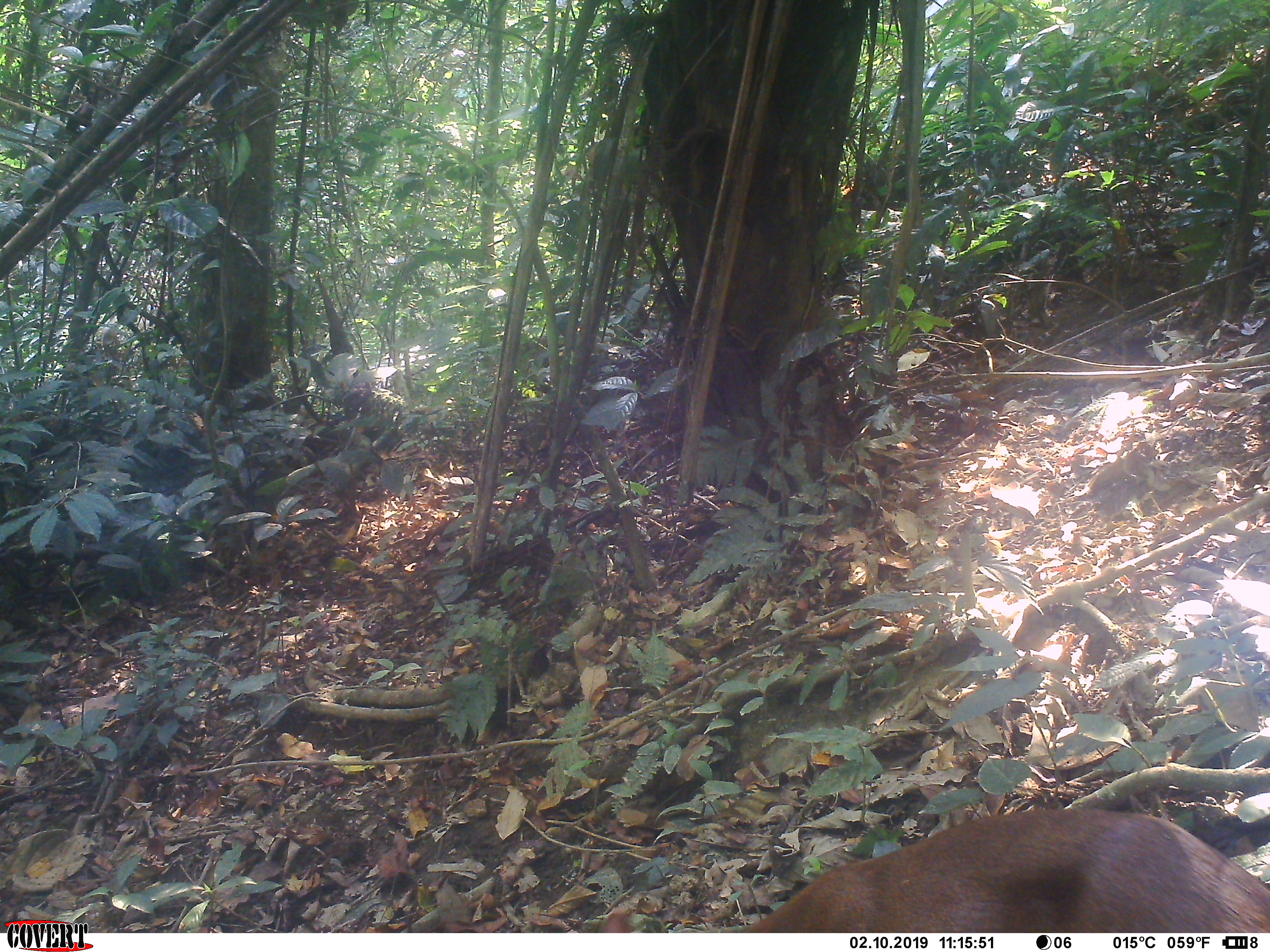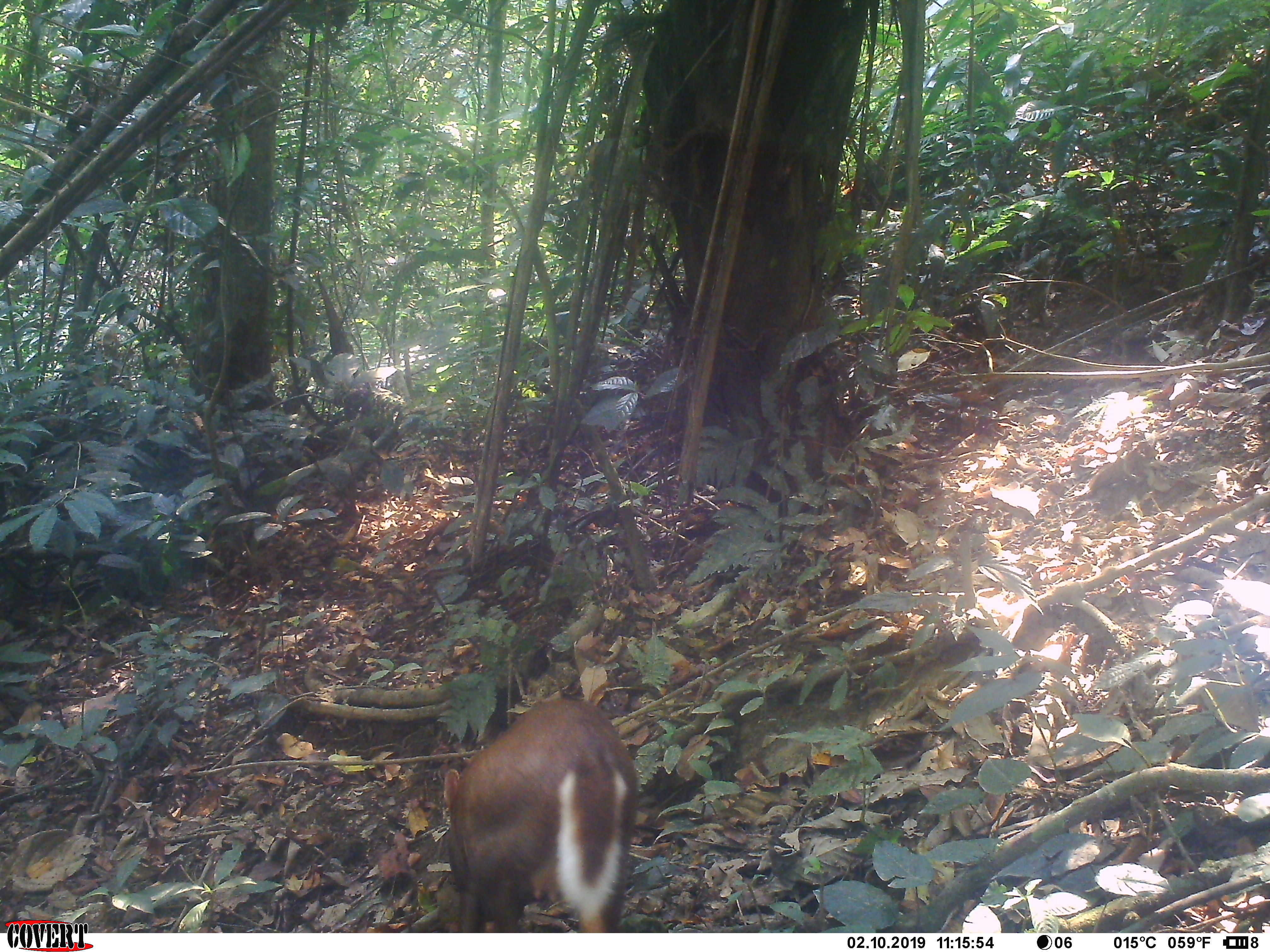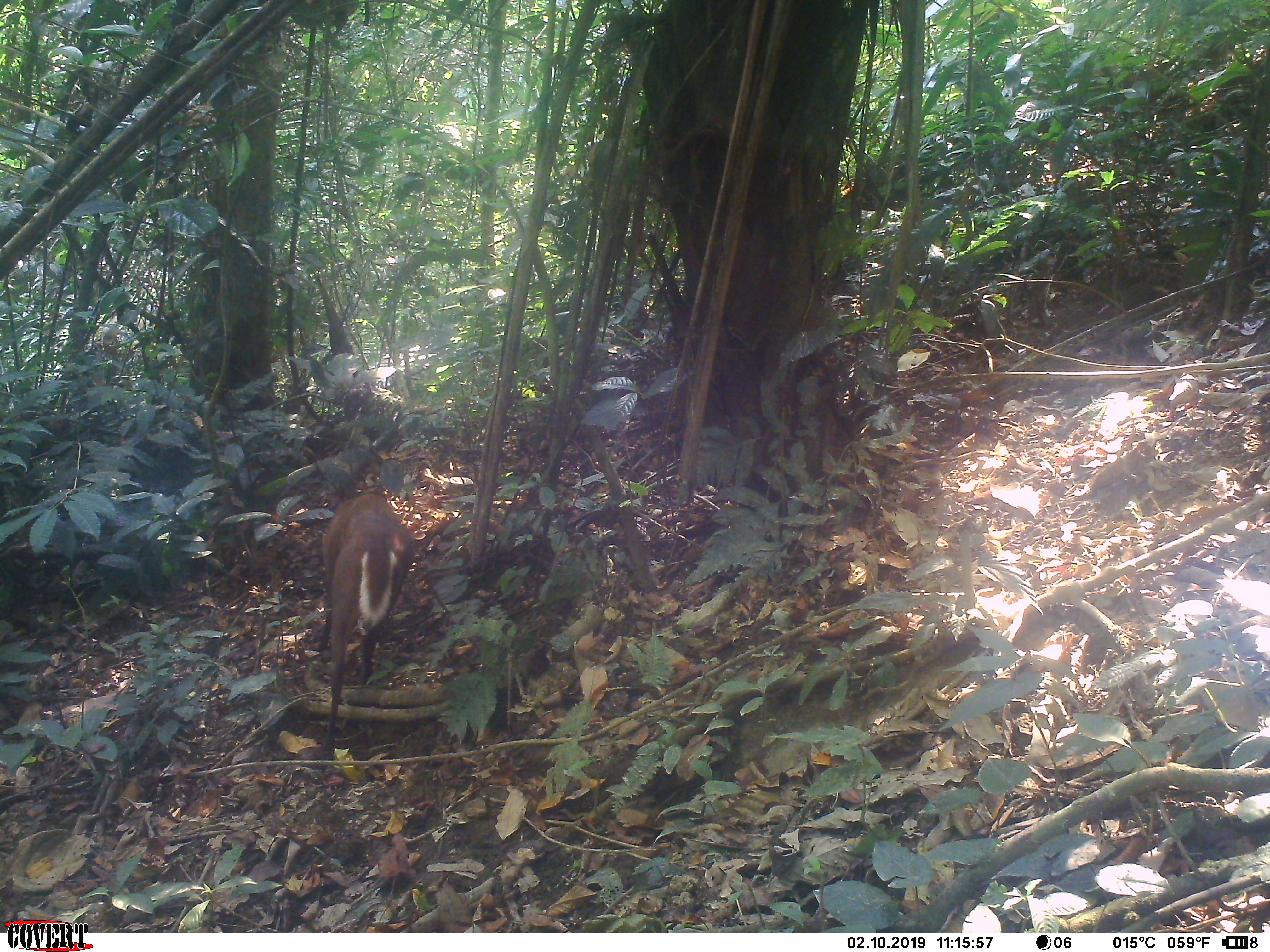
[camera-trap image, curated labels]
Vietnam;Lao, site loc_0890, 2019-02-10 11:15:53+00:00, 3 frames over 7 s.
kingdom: Animalia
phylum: Chordata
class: Mammalia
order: Artiodactyla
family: Cervidae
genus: Muntiacus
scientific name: Muntiacus rooseveltorum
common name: roosevelt's muntjac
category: roosevelts muntjac group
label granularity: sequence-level